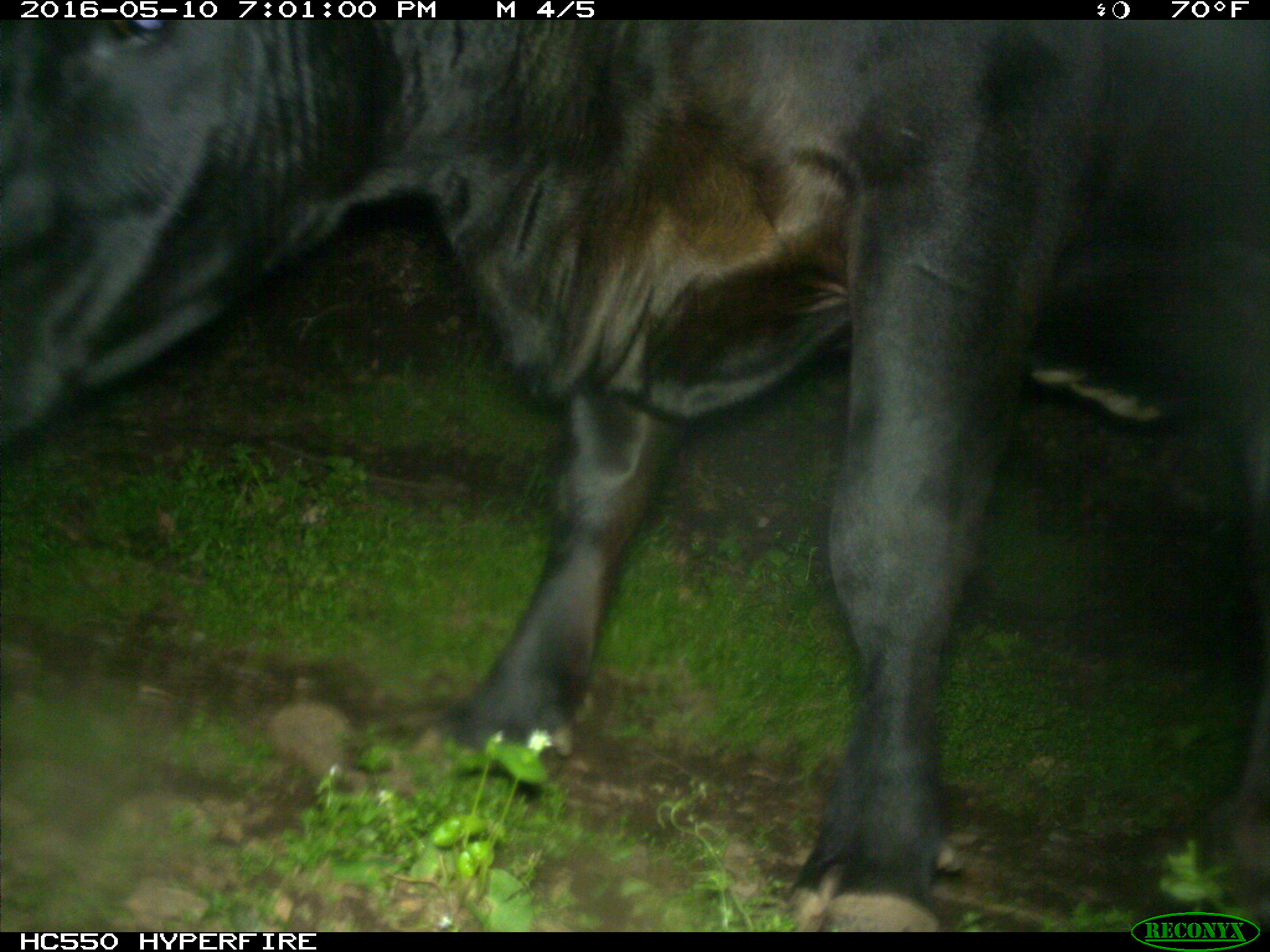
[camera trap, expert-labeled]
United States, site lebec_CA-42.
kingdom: Animalia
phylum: Chordata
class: Mammalia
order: Artiodactyla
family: Bovidae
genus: Bos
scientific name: Bos taurus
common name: domestic cow